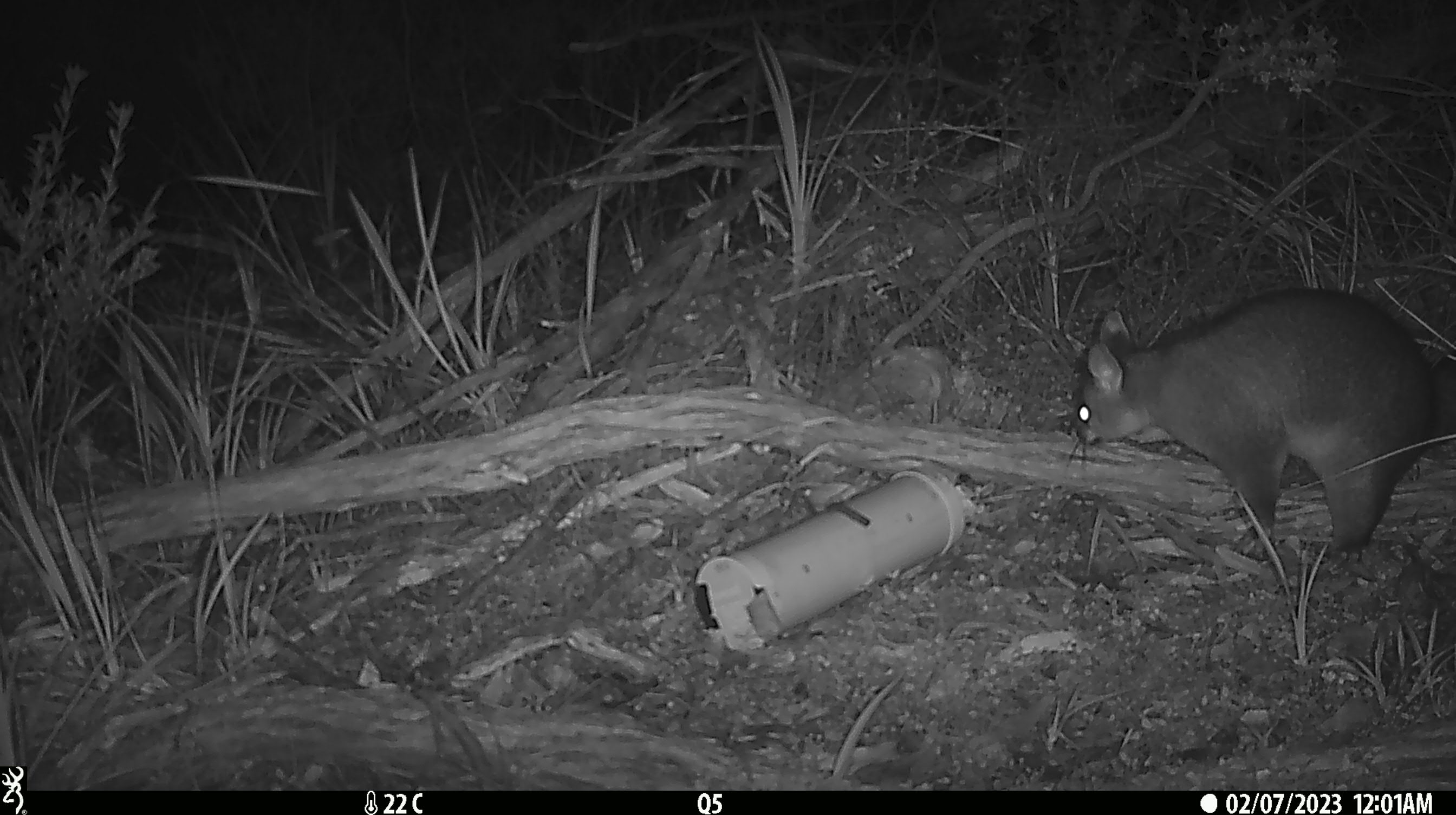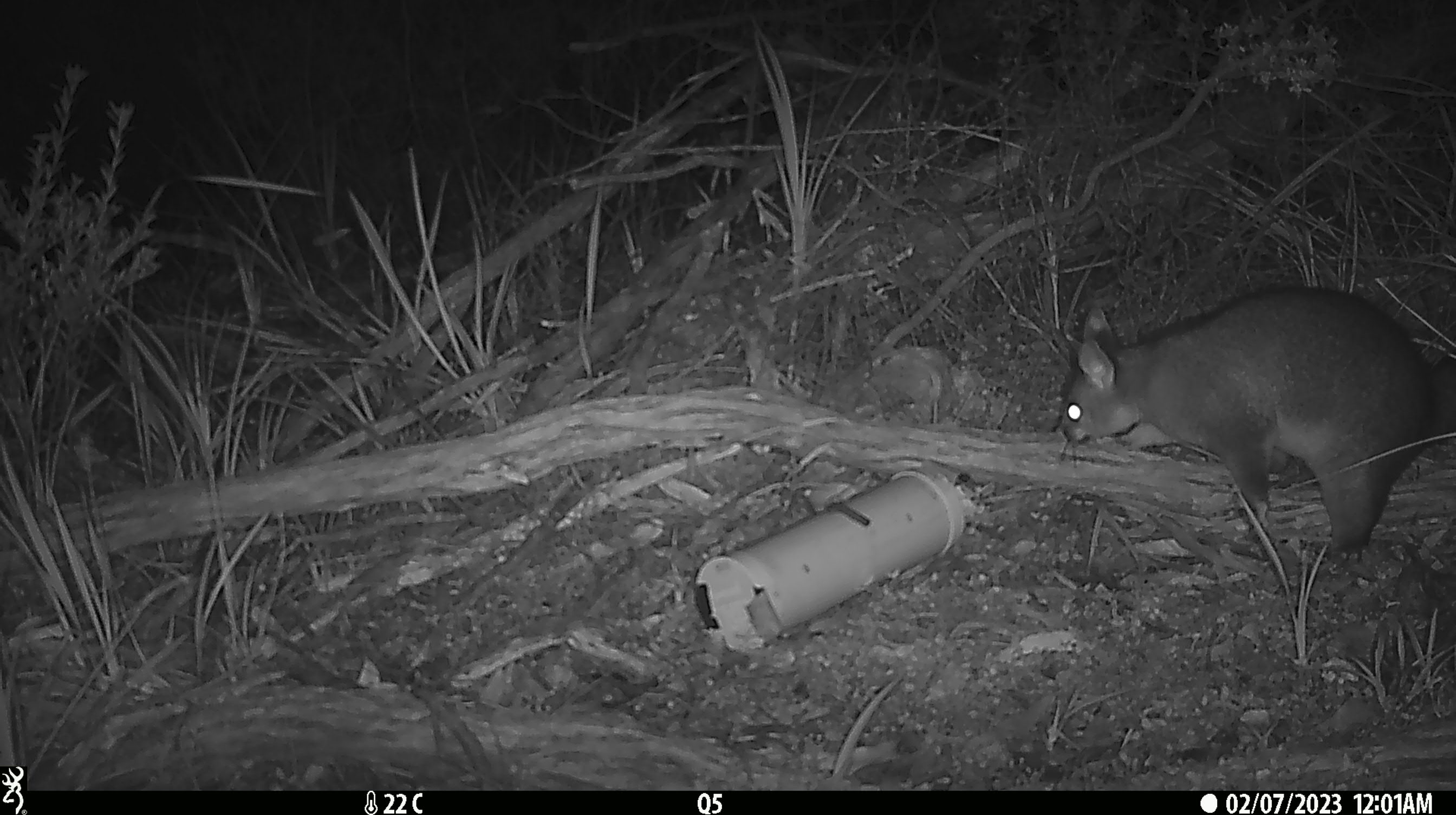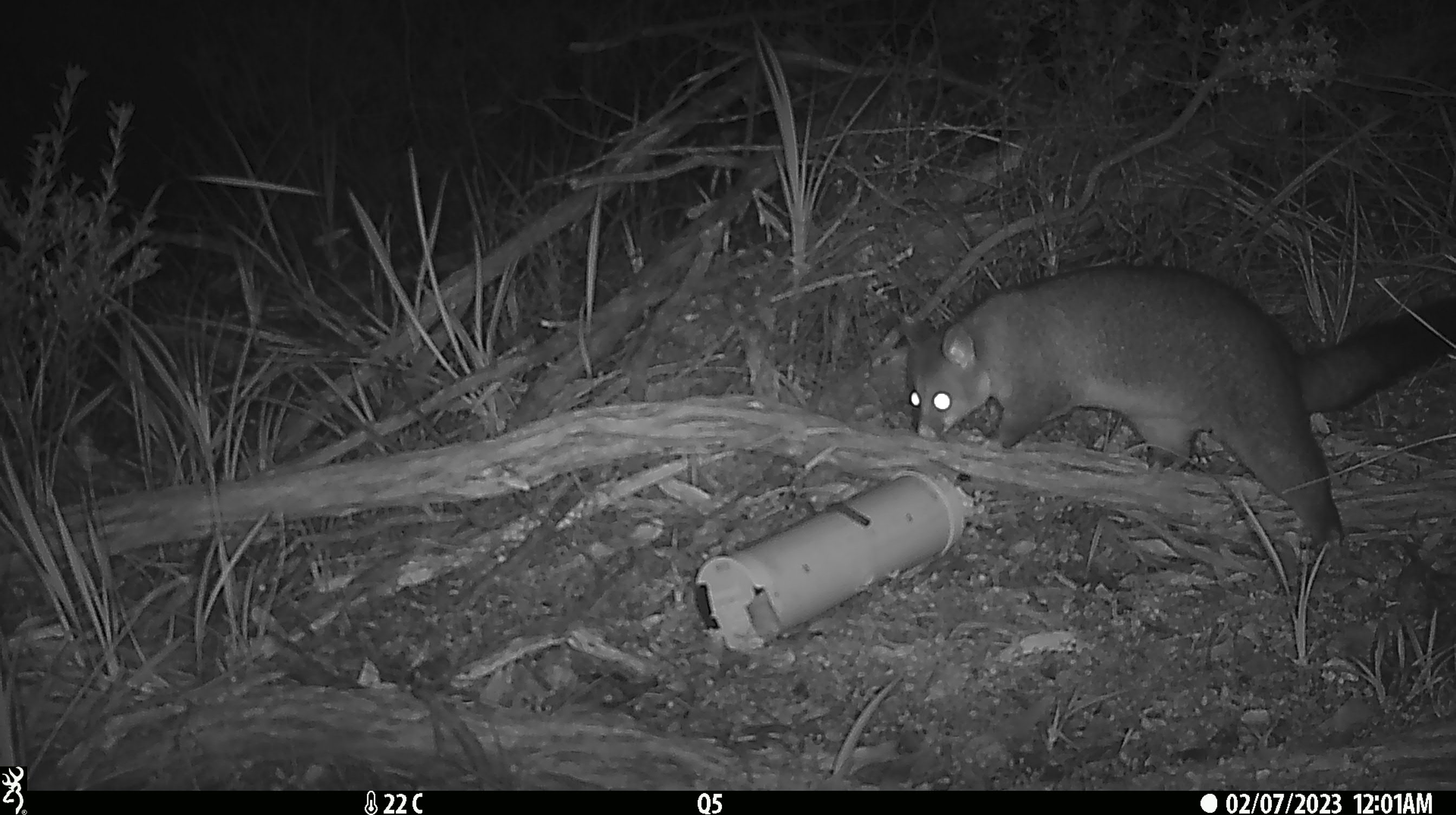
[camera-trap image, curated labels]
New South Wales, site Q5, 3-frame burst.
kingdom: Animalia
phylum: Chordata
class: Mammalia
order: Diprotodontia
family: Phalangeridae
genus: Trichosurus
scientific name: Trichosurus vulpecula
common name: common brushtail possum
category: possum